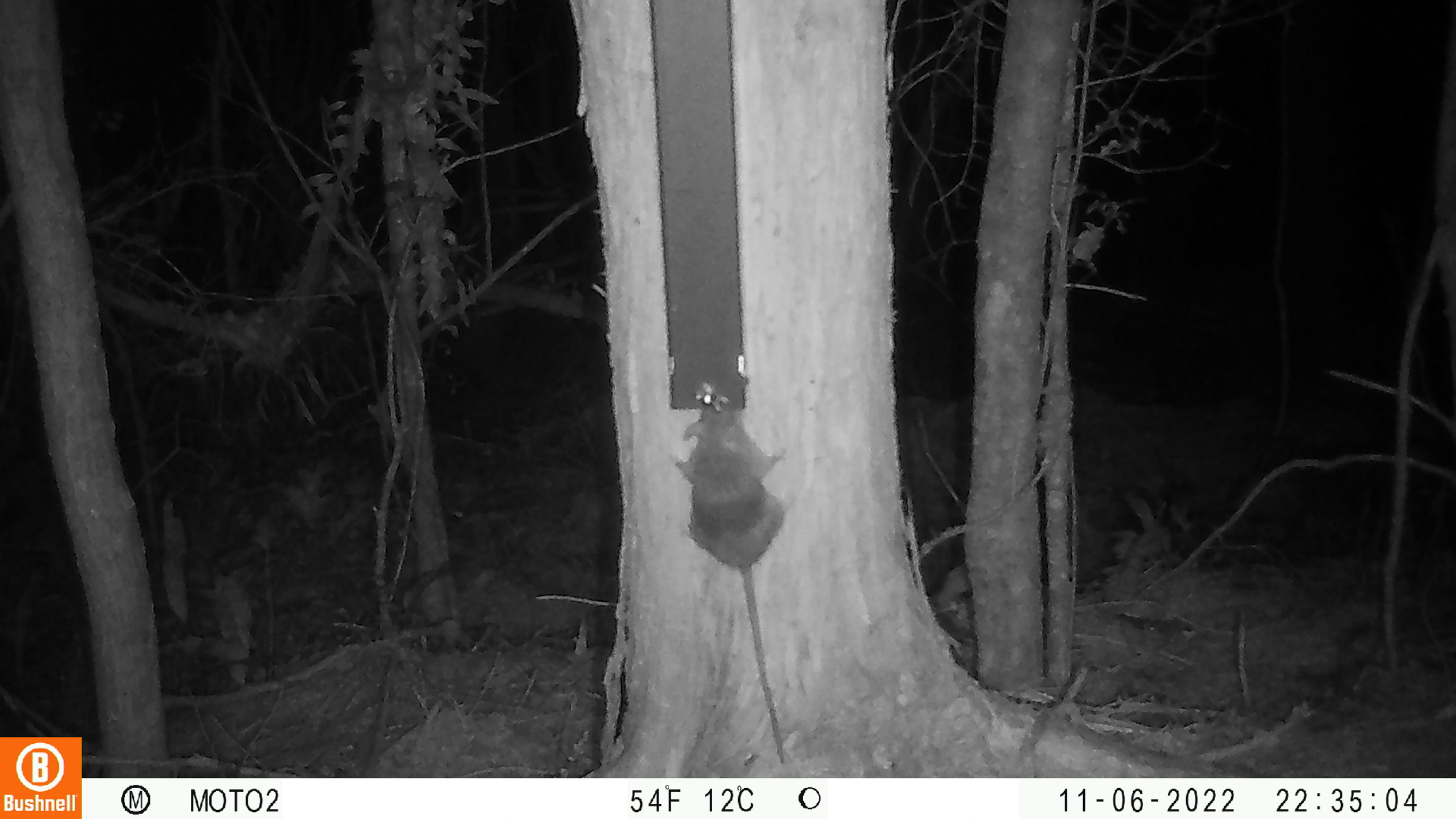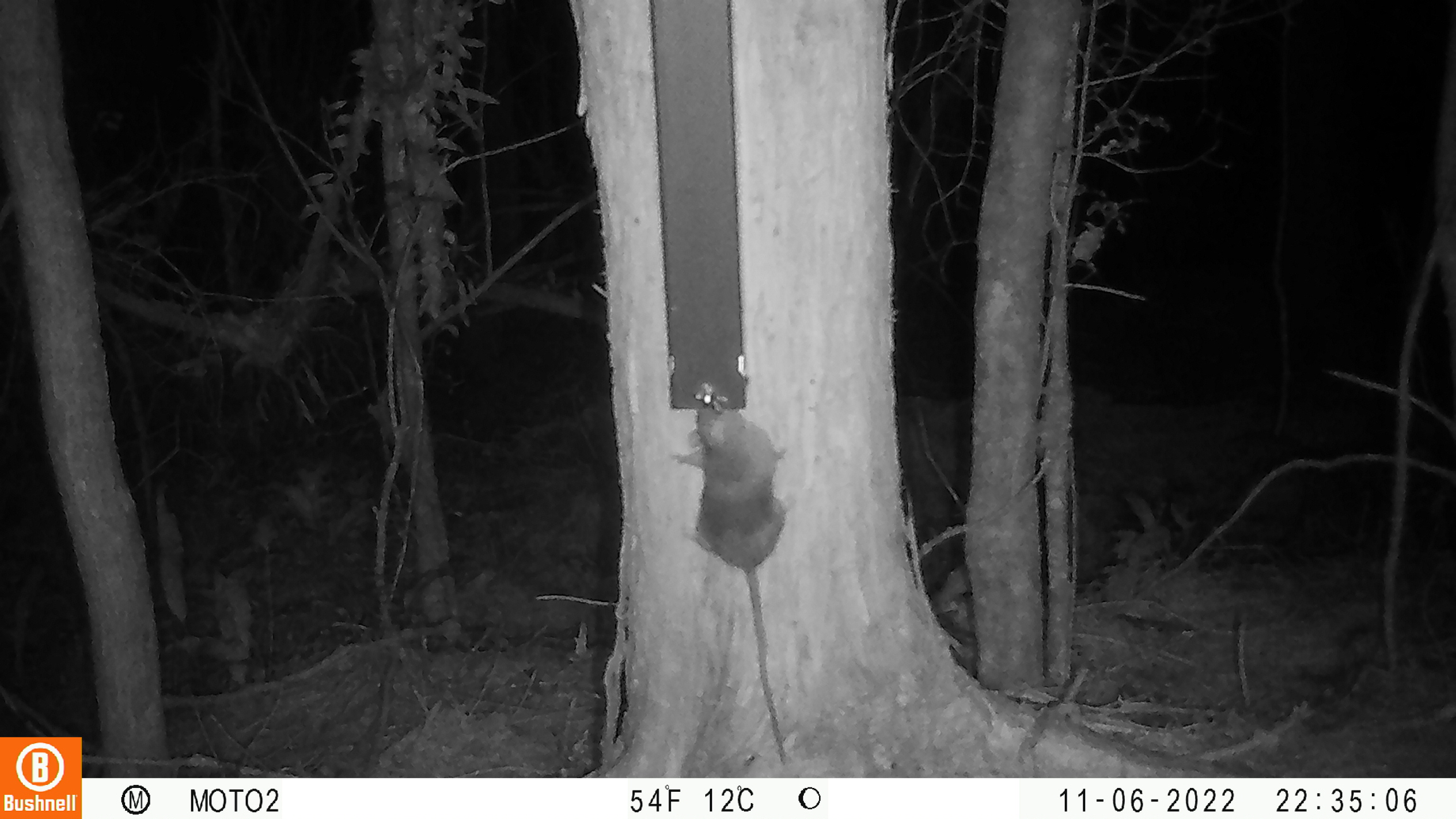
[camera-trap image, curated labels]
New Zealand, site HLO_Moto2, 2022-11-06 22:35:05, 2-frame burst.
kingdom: Animalia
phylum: Chordata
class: Mammalia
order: Rodentia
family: Muridae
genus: Rattus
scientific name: Rattus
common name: rat